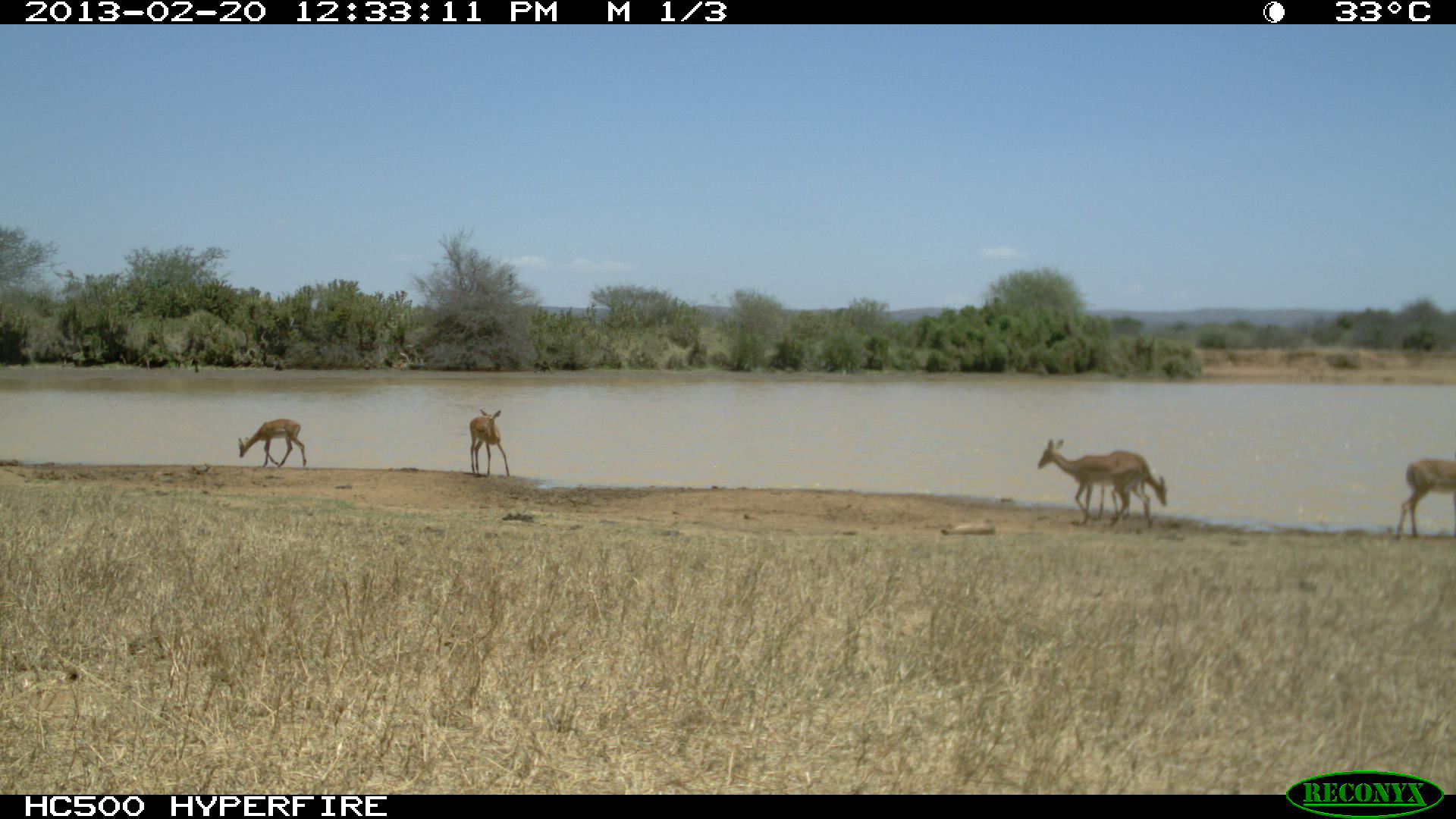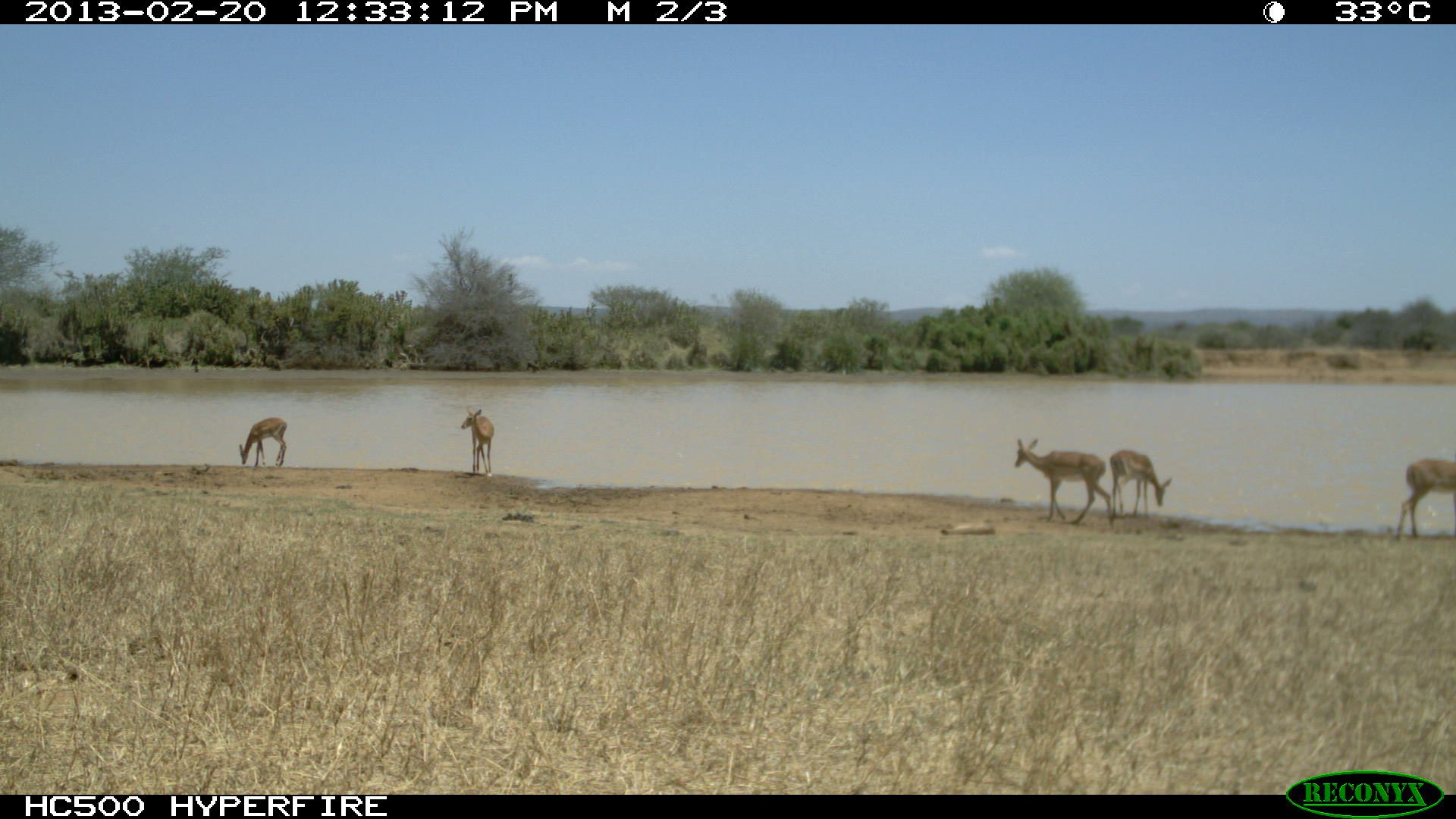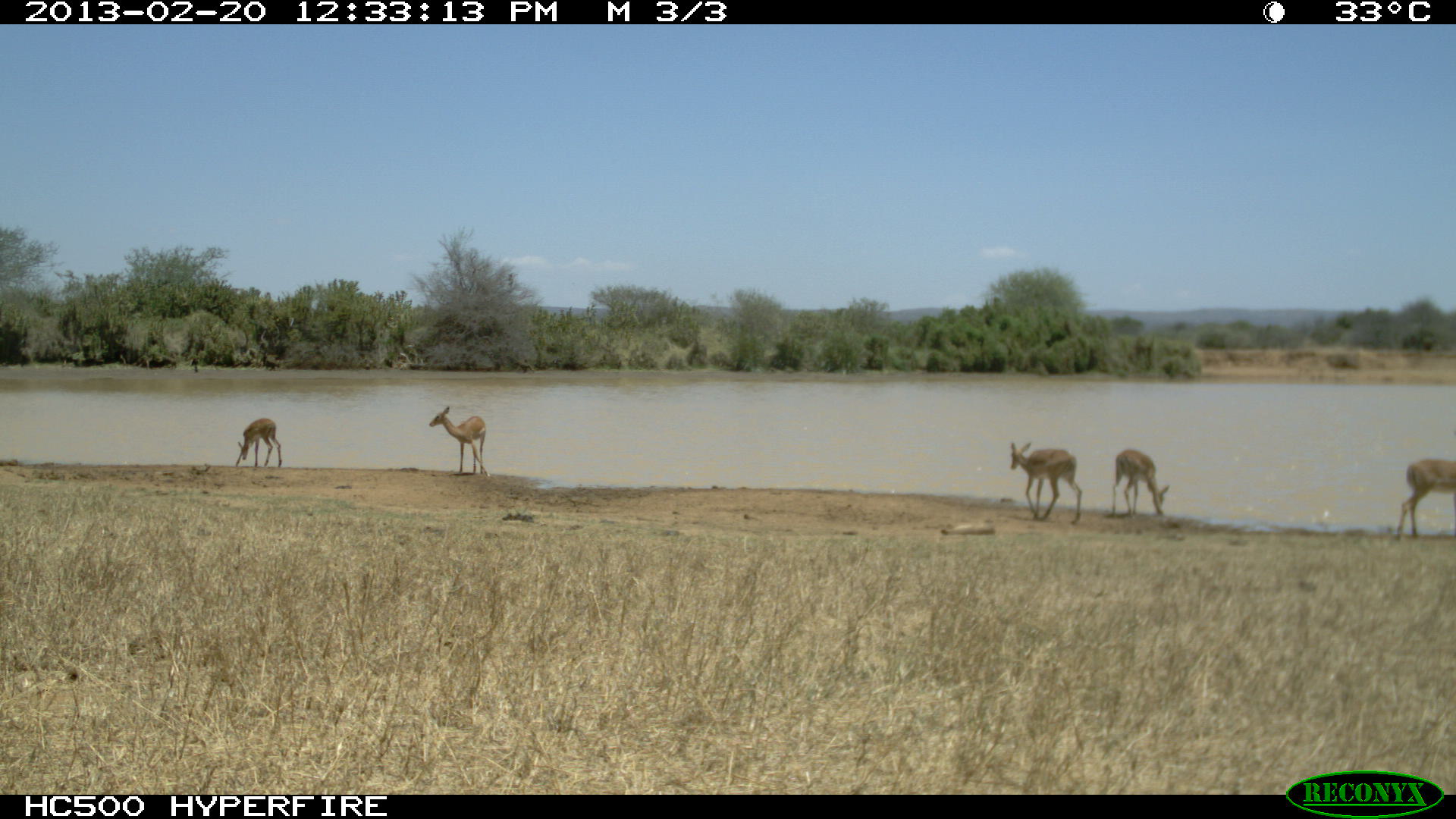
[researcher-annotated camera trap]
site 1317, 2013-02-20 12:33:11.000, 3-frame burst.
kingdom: Animalia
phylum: Chordata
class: Mammalia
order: Artiodactyla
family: Bovidae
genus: Aepyceros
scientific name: Aepyceros melampus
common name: impala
Aepyceros melampus (impala), count 4.